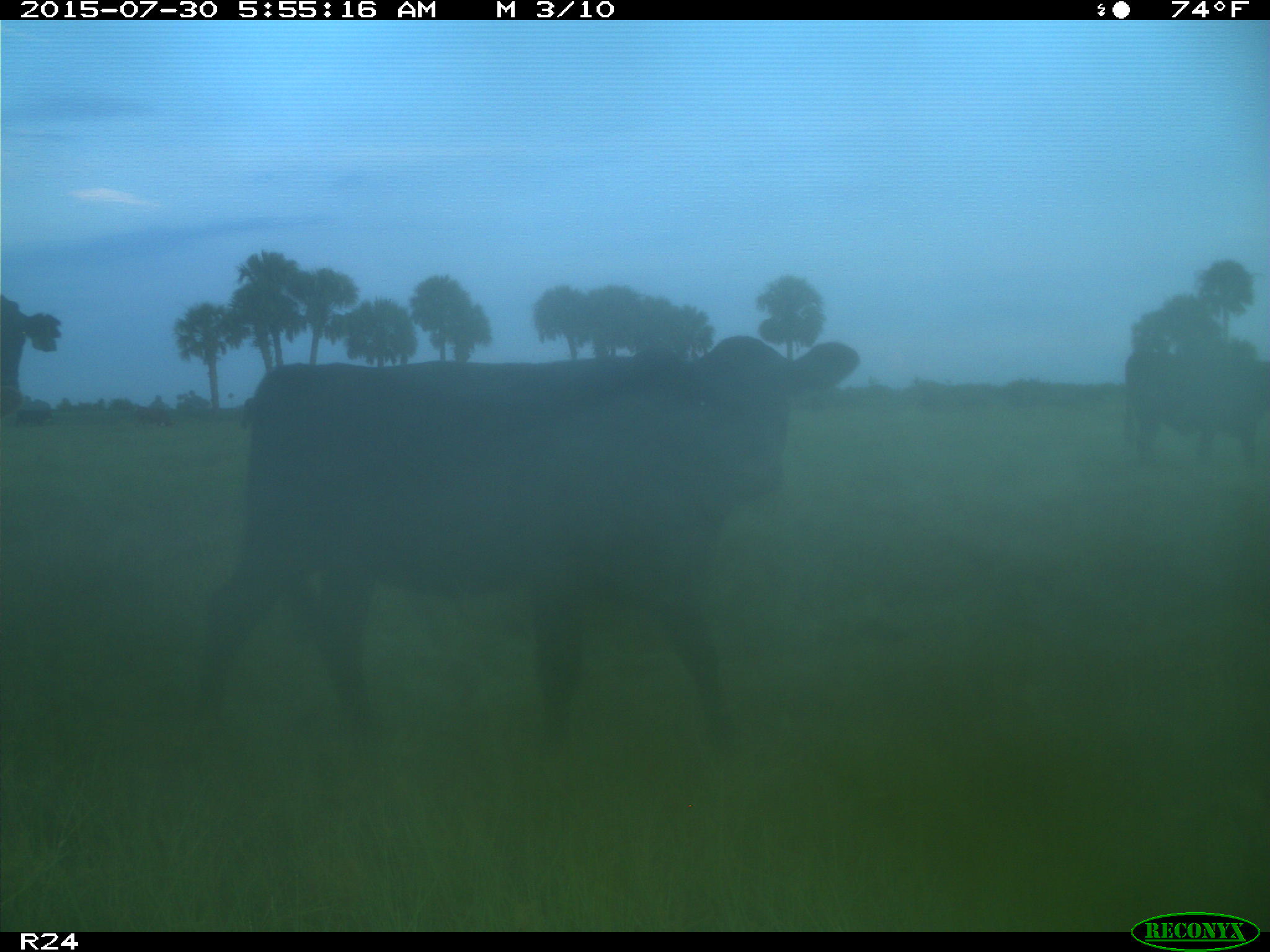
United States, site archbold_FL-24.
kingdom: Animalia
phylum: Chordata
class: Mammalia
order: Artiodactyla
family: Bovidae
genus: Bos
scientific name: Bos taurus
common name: domestic cow